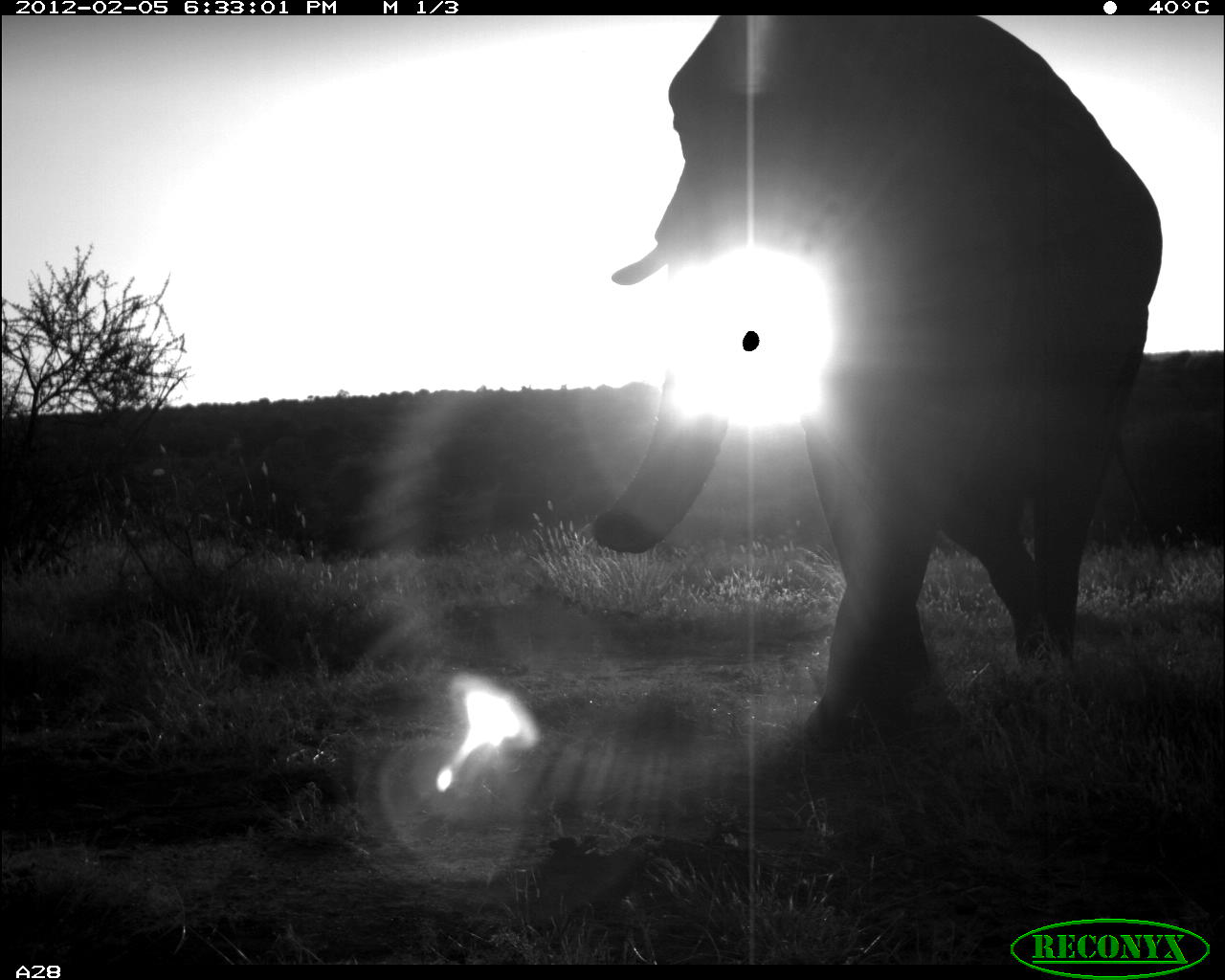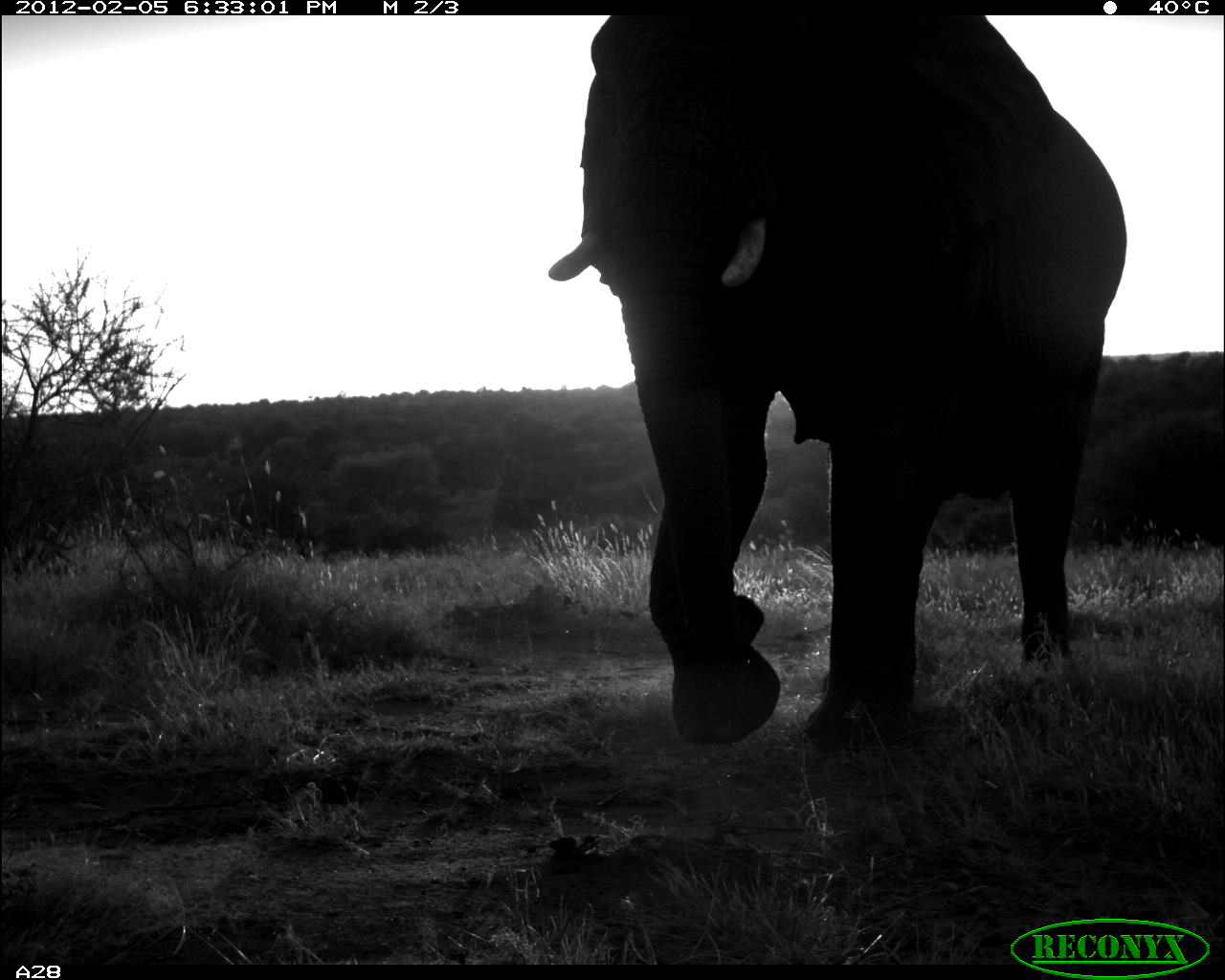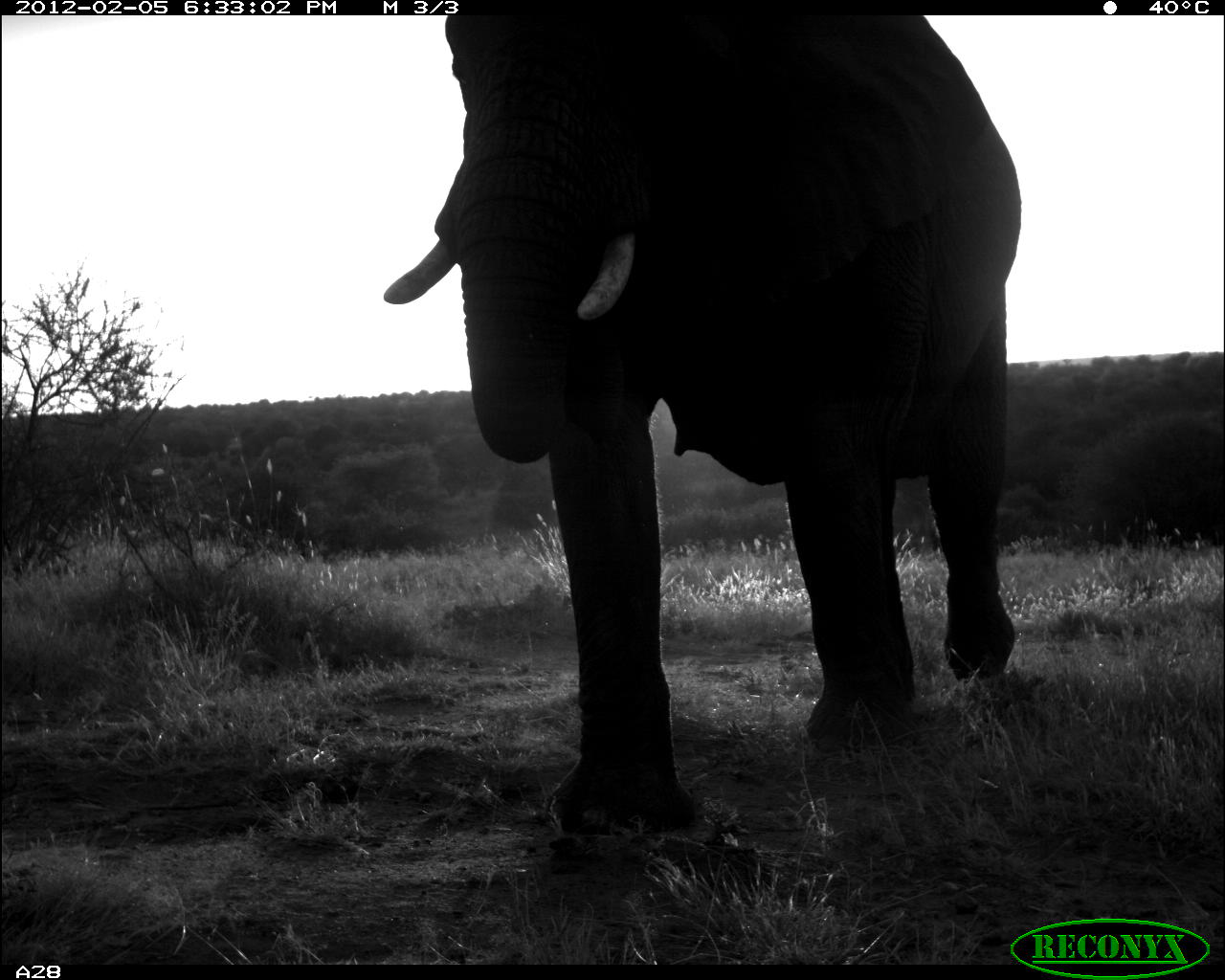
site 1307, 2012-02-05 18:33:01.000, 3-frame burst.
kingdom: Animalia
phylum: Chordata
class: Mammalia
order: Proboscidea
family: Elephantidae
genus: Loxodonta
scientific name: Loxodonta africana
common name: african bush elephant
Loxodonta africana (african bush elephant), count 1.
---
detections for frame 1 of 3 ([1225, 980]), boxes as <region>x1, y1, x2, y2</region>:
loxodonta africana: <region>587, 14, 1160, 759</region>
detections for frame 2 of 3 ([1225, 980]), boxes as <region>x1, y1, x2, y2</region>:
loxodonta africana: <region>543, 12, 1130, 757</region>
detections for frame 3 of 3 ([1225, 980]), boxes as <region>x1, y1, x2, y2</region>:
loxodonta africana: <region>378, 12, 1024, 840</region>